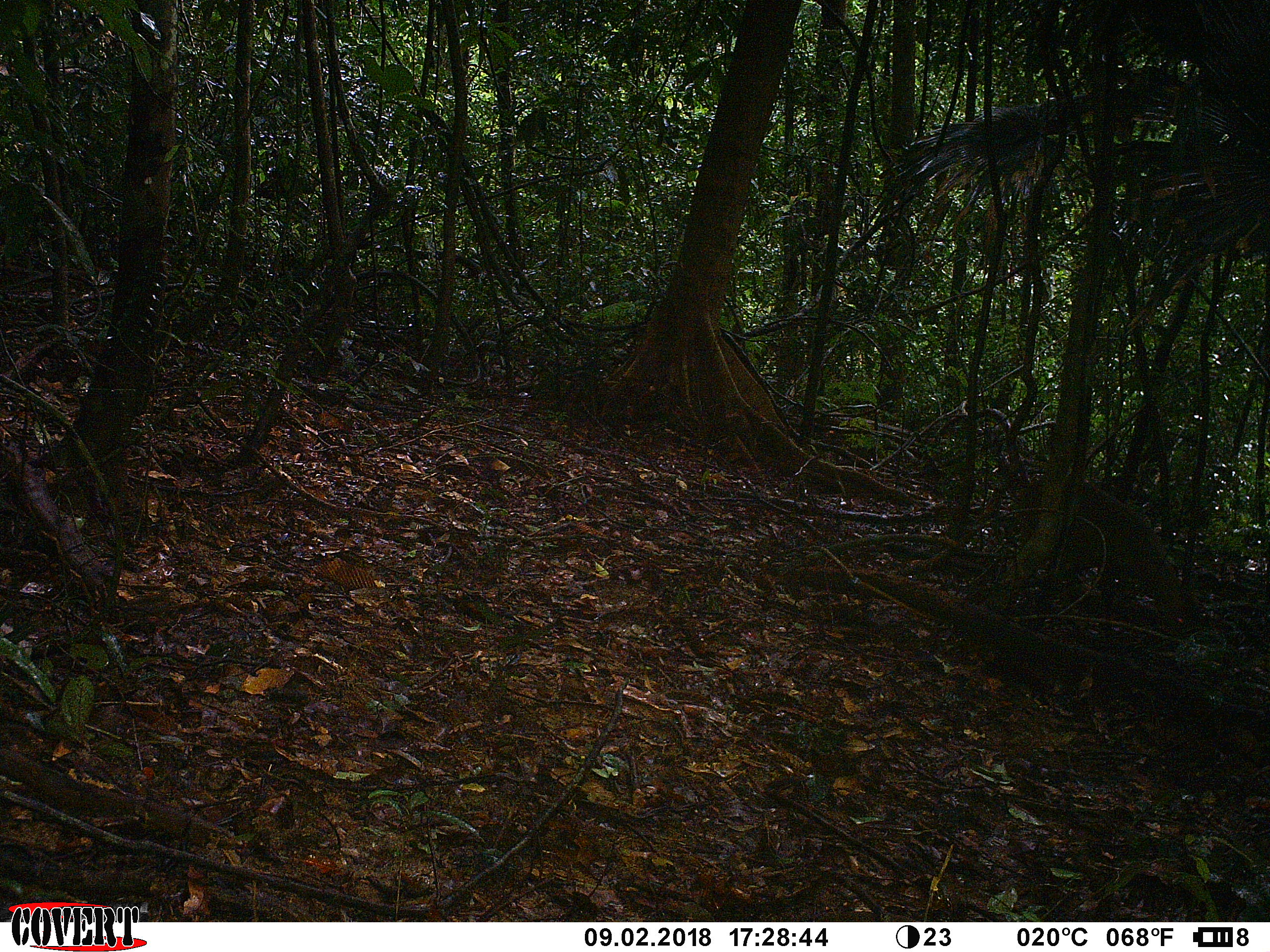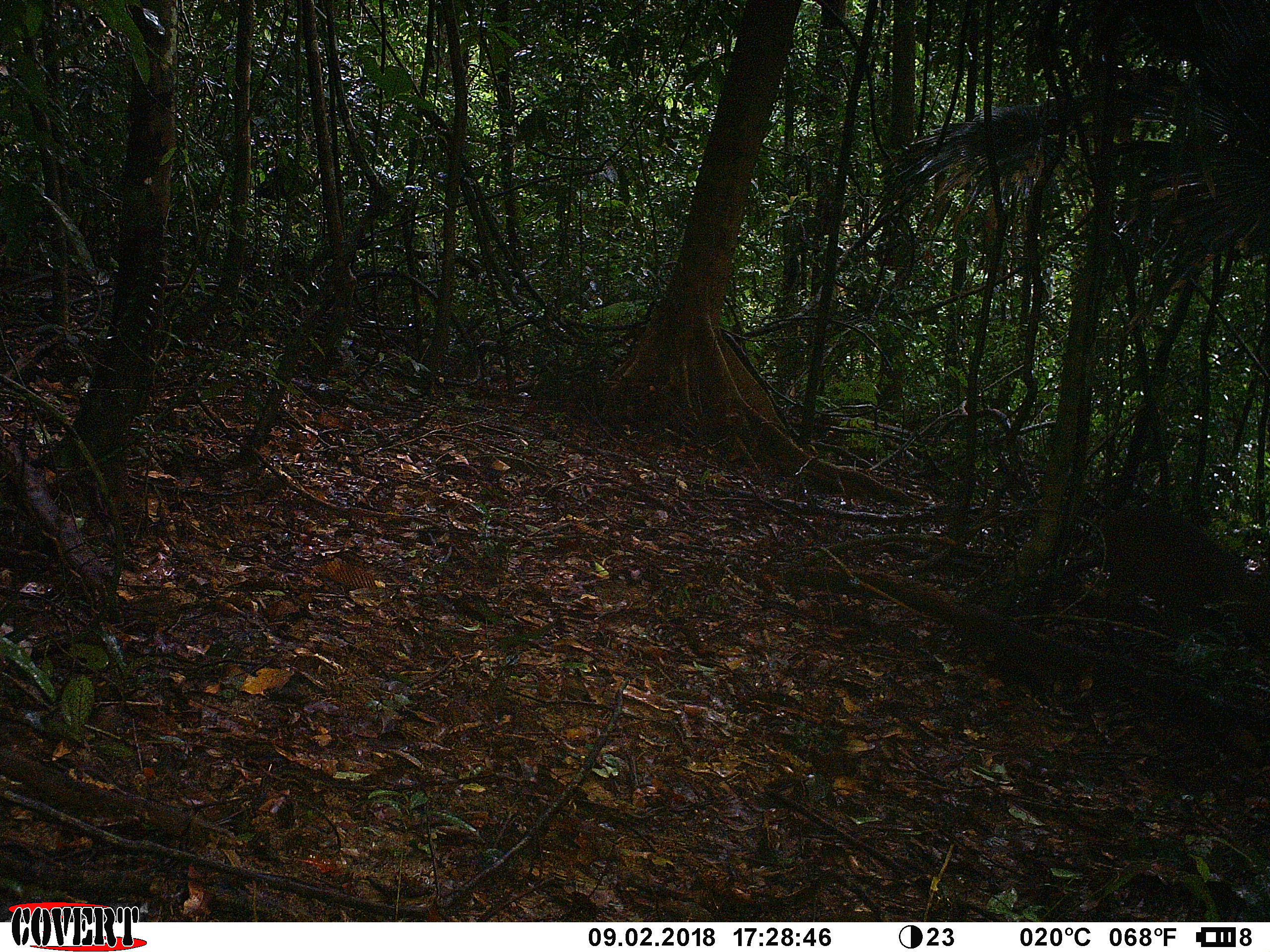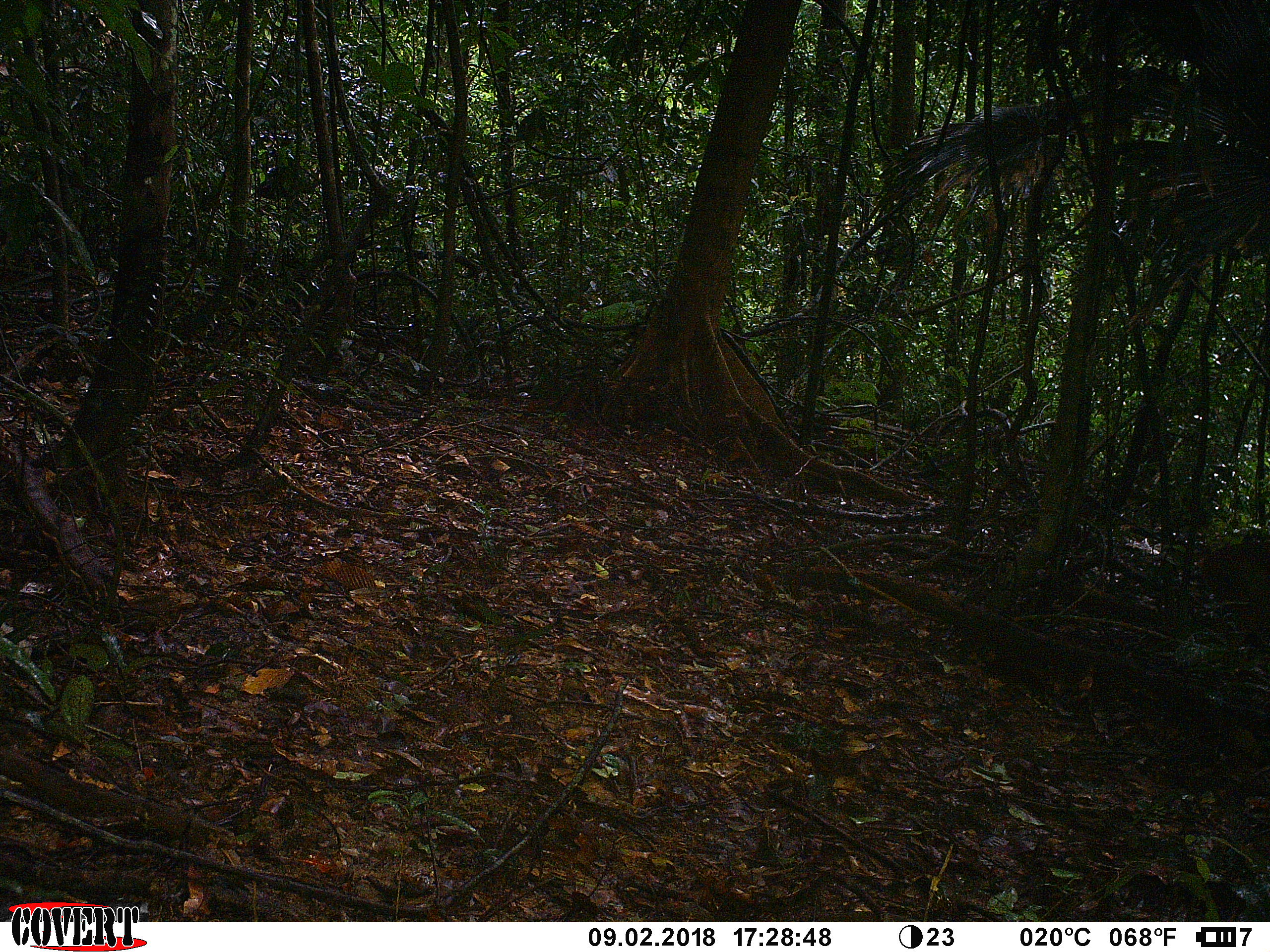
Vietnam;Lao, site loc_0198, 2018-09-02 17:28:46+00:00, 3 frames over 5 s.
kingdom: Animalia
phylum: Chordata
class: Mammalia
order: Artiodactyla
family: Suidae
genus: Sus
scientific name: Sus scrofa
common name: eurasian wild pig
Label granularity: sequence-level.